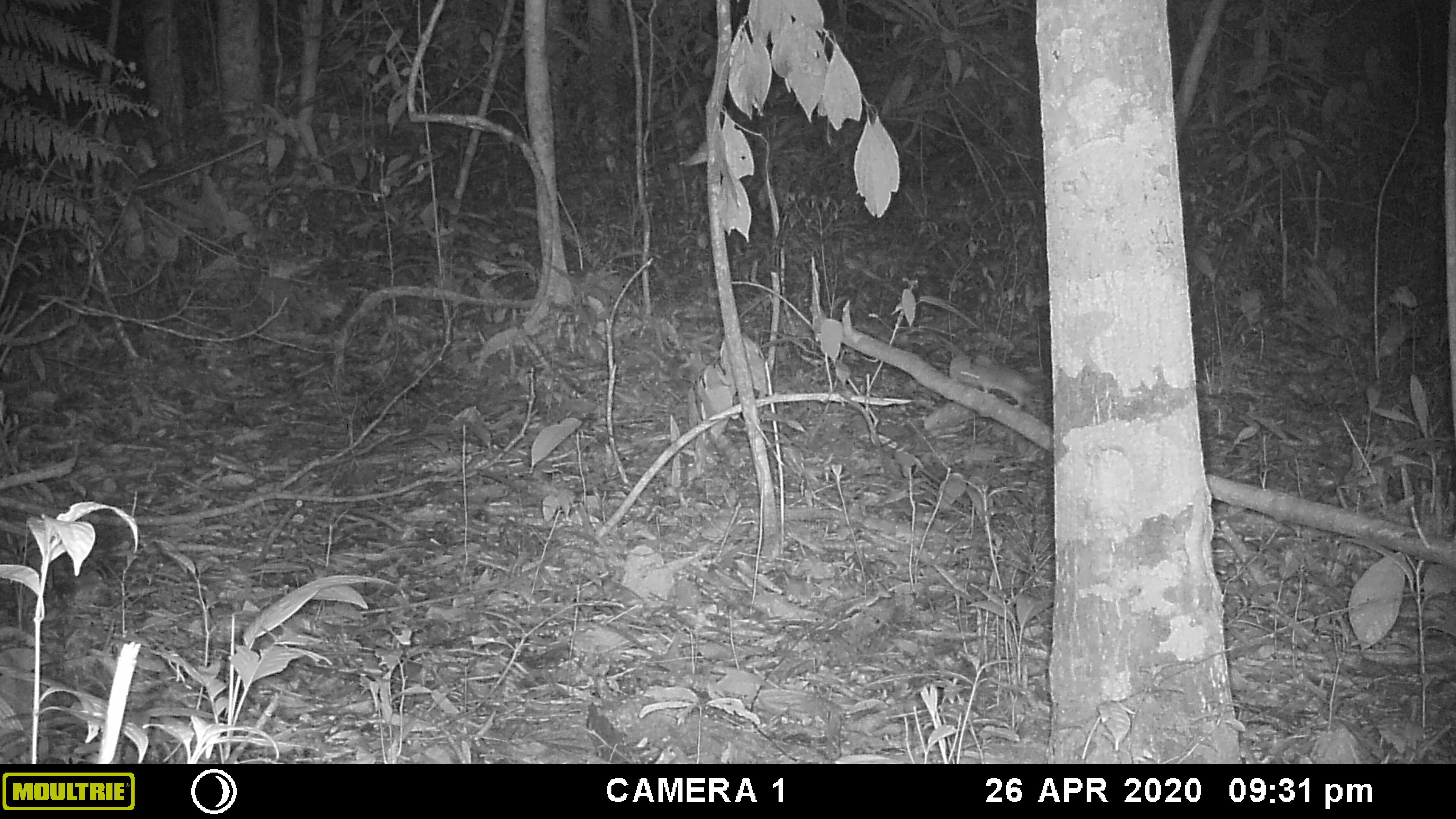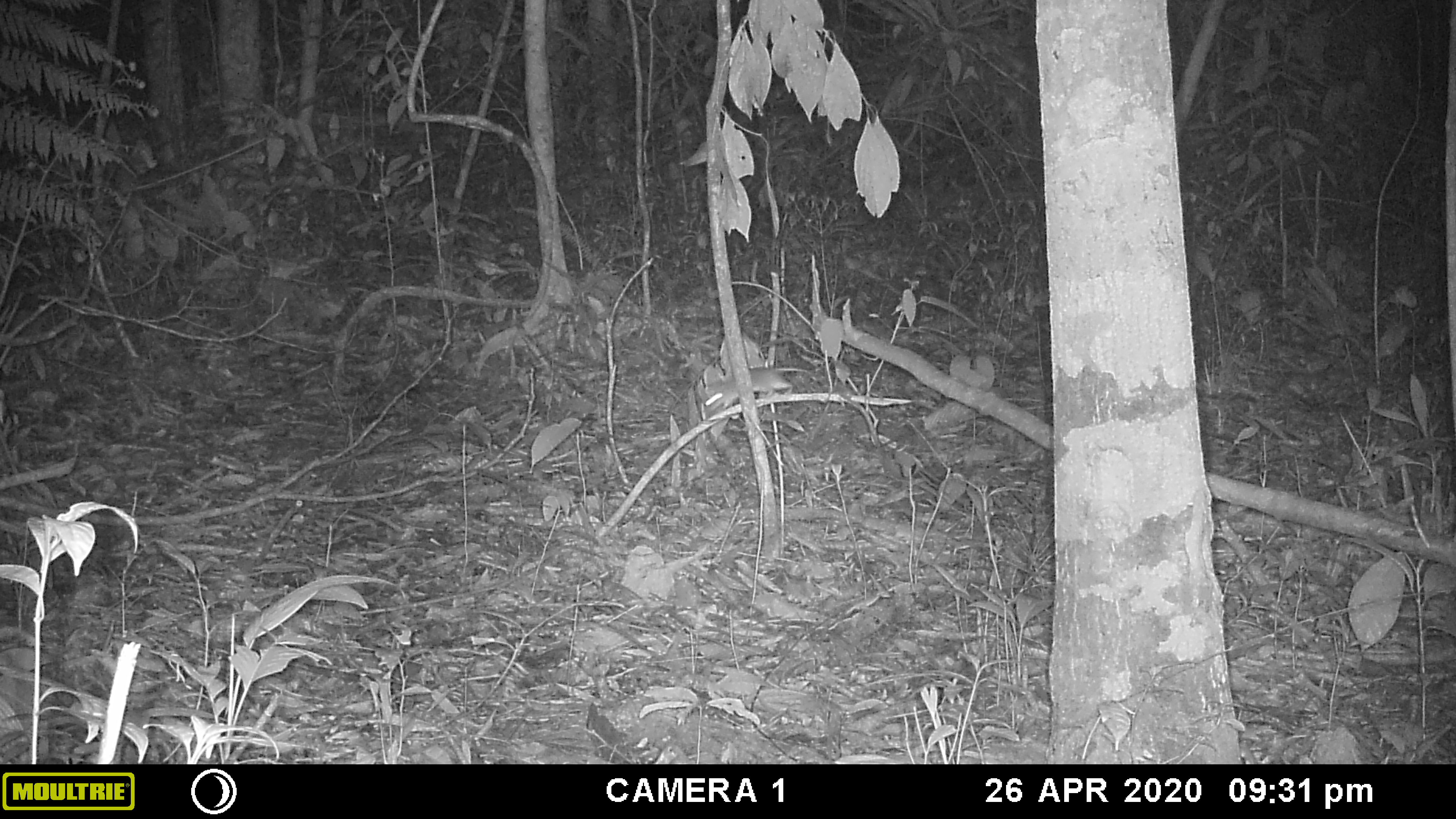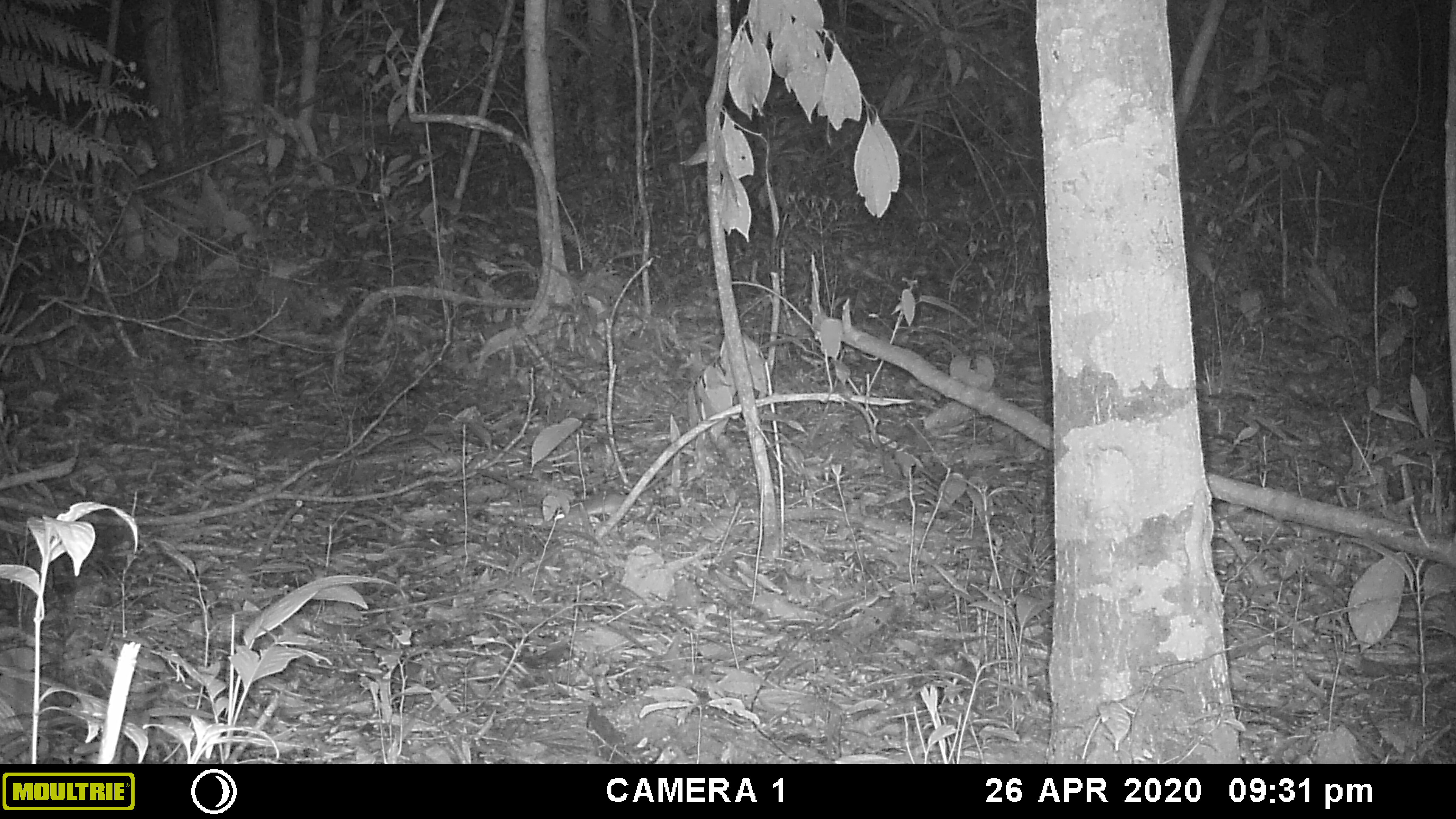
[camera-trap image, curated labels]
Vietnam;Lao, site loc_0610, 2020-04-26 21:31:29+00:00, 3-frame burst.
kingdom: Animalia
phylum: Chordata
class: Mammalia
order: Rodentia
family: Muridae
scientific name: Muridae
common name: old-world mice and rats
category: unidentified murid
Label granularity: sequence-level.